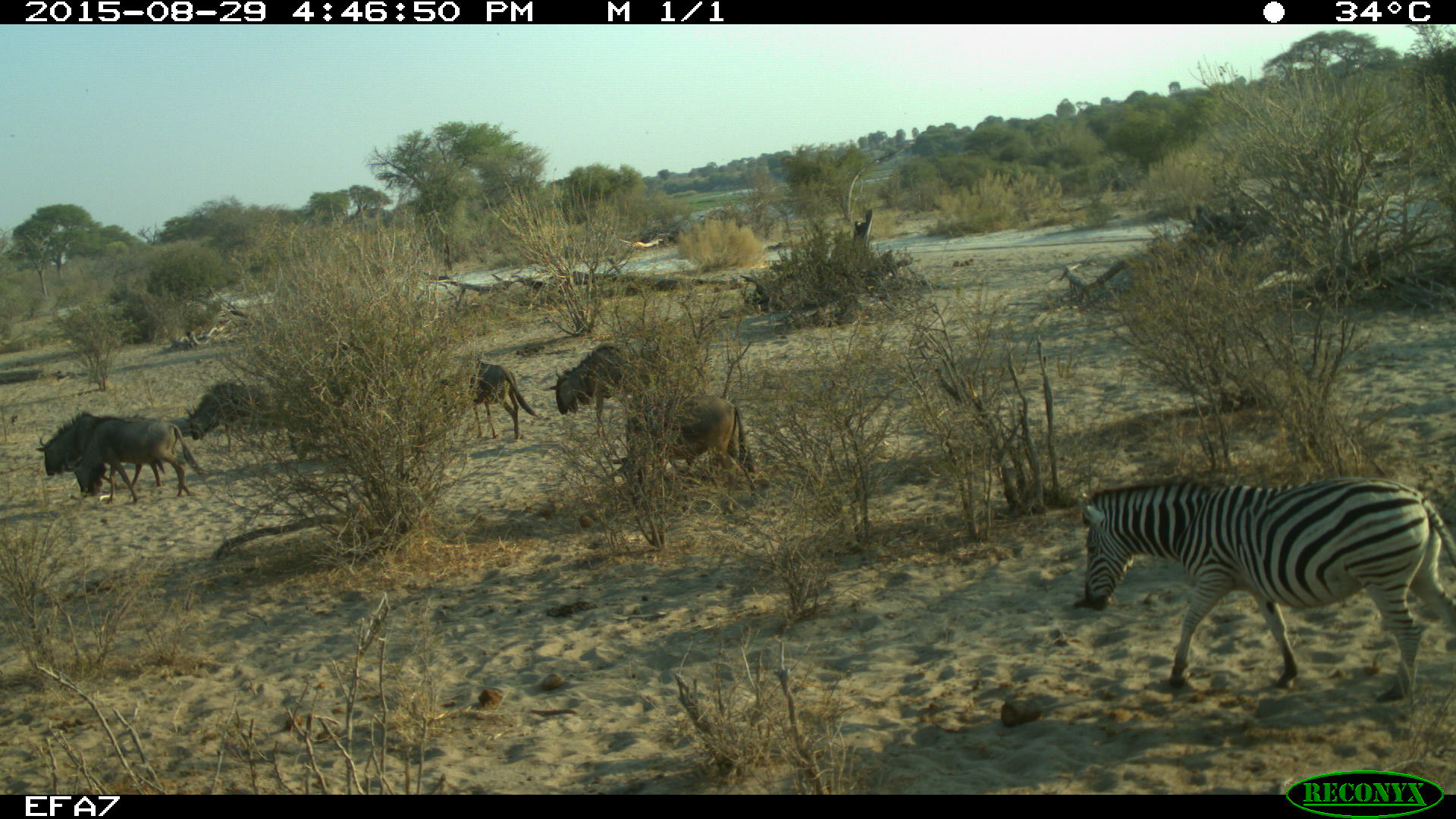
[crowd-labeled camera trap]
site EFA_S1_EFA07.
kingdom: Animalia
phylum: Chordata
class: Mammalia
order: Artiodactyla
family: Bovidae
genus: Connochaetes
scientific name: Connochaetes taurinus taurinus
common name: blue wildebeest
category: wildebeestblue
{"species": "wildebeestblue (blue wildebeest) (Connochaetes taurinus taurinus)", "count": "6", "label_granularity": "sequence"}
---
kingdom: Animalia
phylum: Chordata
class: Mammalia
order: Perissodactyla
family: Equidae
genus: Equus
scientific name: Equus quagga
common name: plains zebra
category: zebraplains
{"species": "zebraplains (plains zebra) (Equus quagga)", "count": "1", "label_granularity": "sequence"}